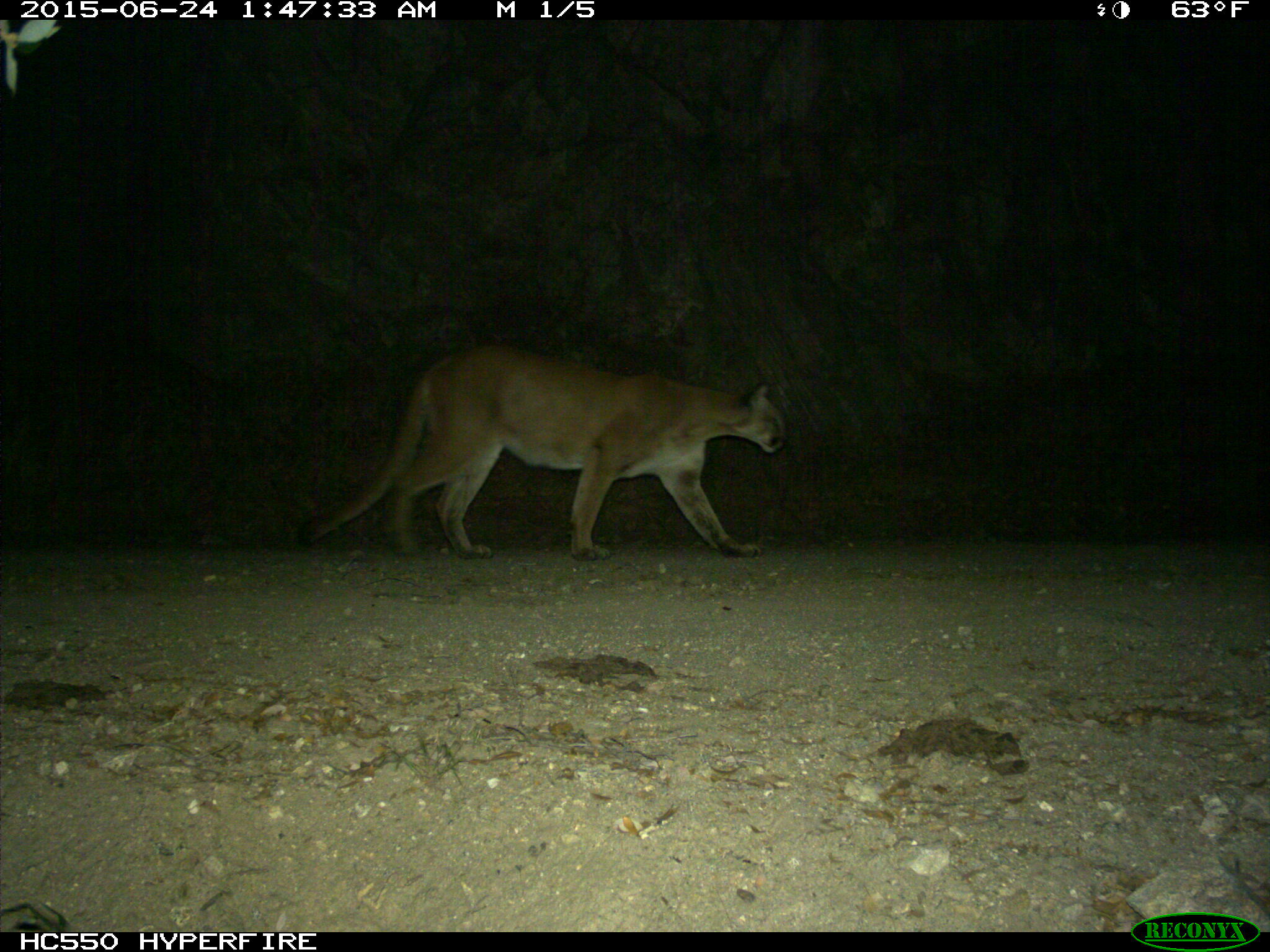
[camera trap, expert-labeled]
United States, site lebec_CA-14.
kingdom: Animalia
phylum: Chordata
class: Mammalia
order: Carnivora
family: Felidae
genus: Puma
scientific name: Puma concolor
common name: mountain lion